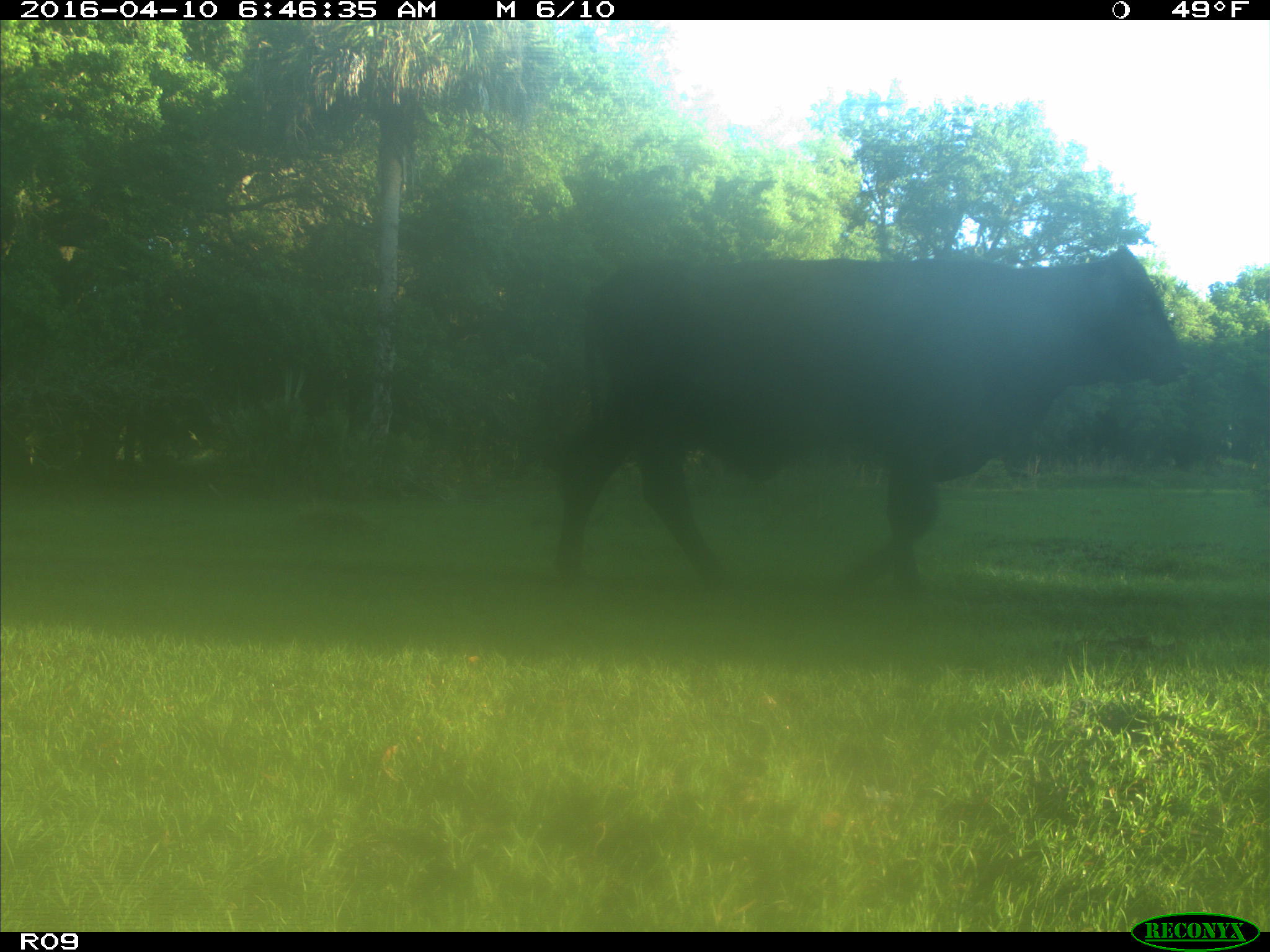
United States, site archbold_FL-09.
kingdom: Animalia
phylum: Chordata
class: Mammalia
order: Artiodactyla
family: Bovidae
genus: Bos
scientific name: Bos taurus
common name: domestic cow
Bos taurus (domestic cow).